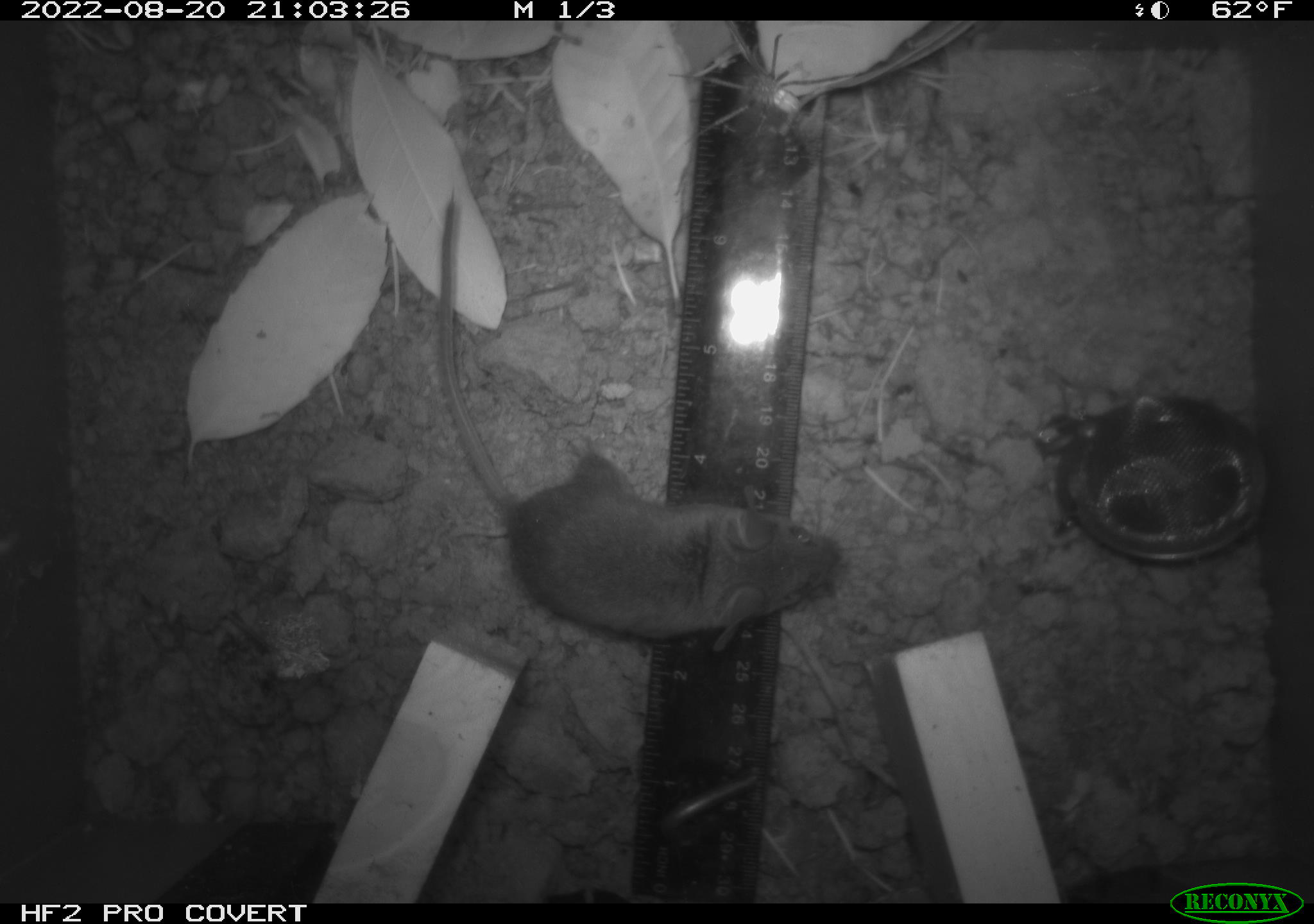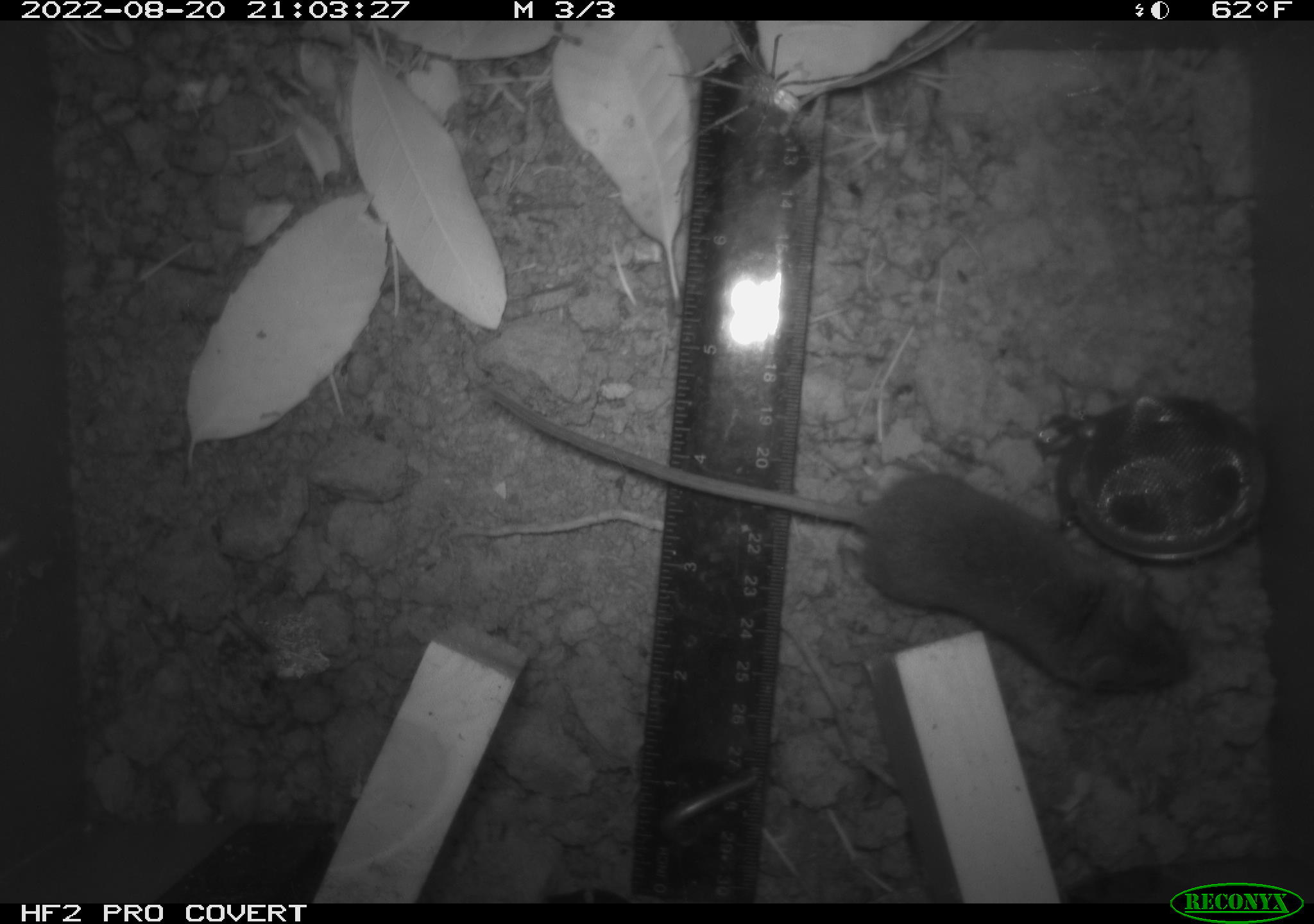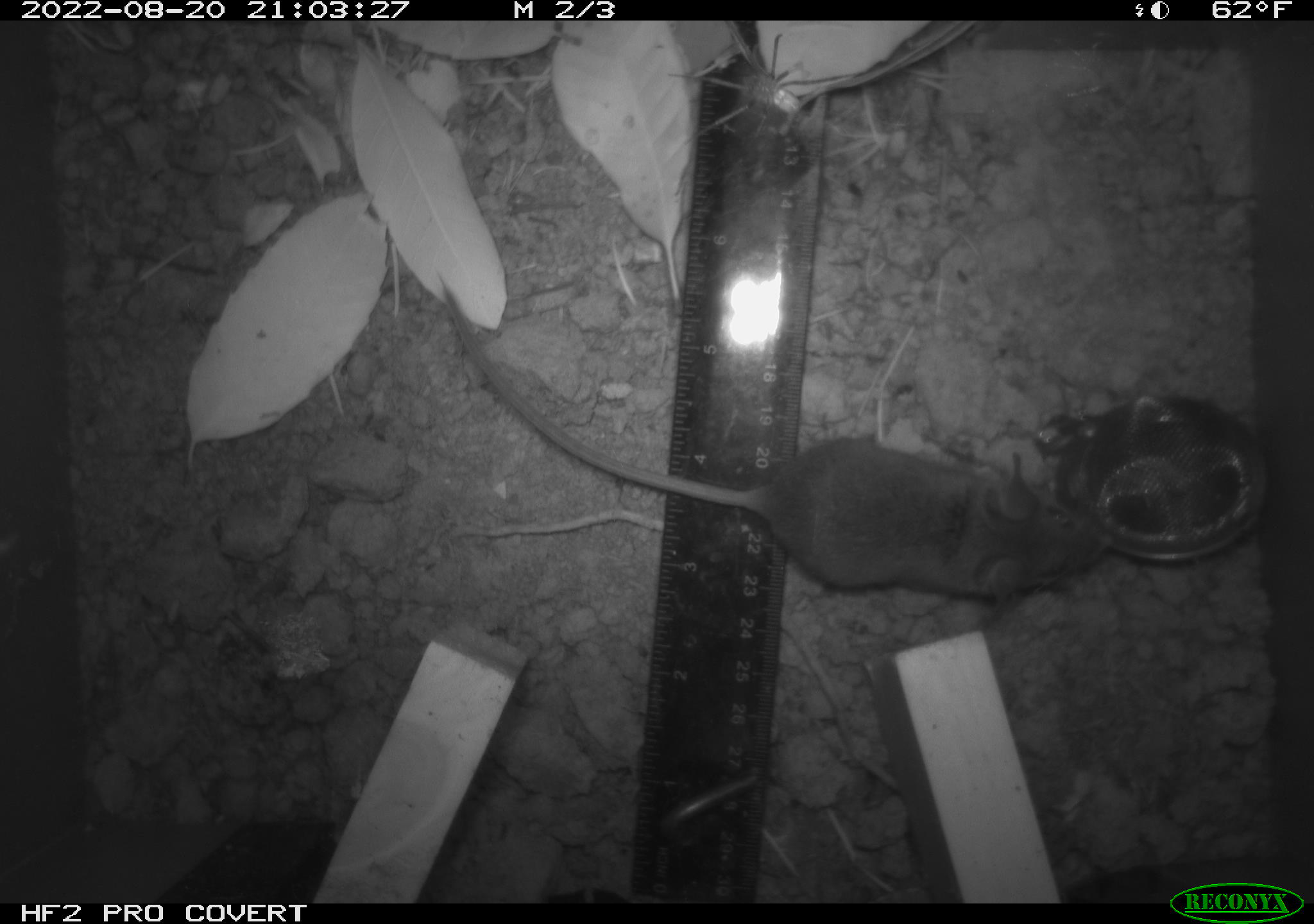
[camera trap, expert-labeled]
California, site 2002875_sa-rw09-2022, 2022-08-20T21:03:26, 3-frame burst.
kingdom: Animalia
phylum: Arthropoda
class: Arachnida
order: Araneae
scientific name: Araneae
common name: spider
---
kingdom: Animalia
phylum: Chordata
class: Mammalia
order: Rodentia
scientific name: Rodentia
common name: rodent